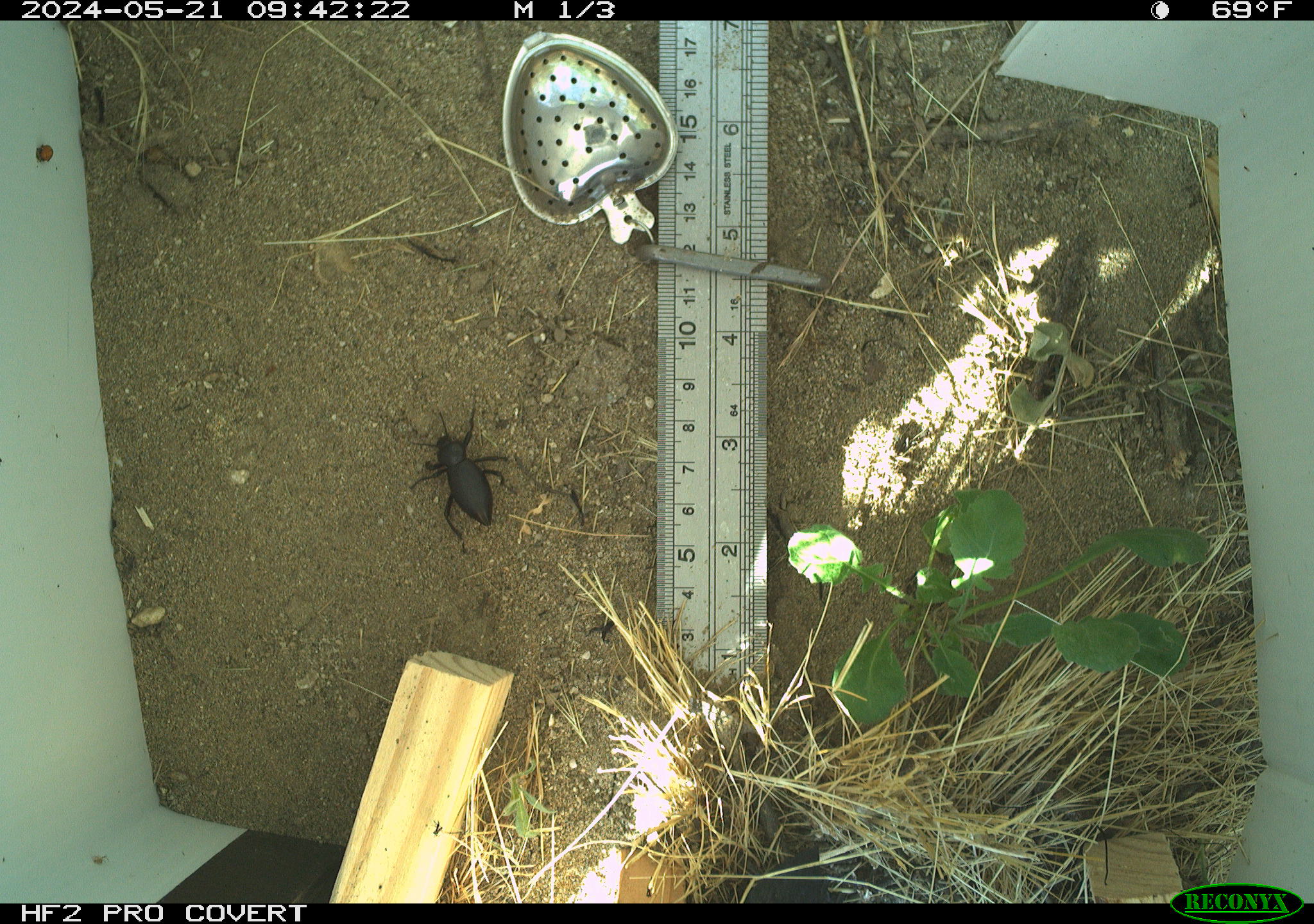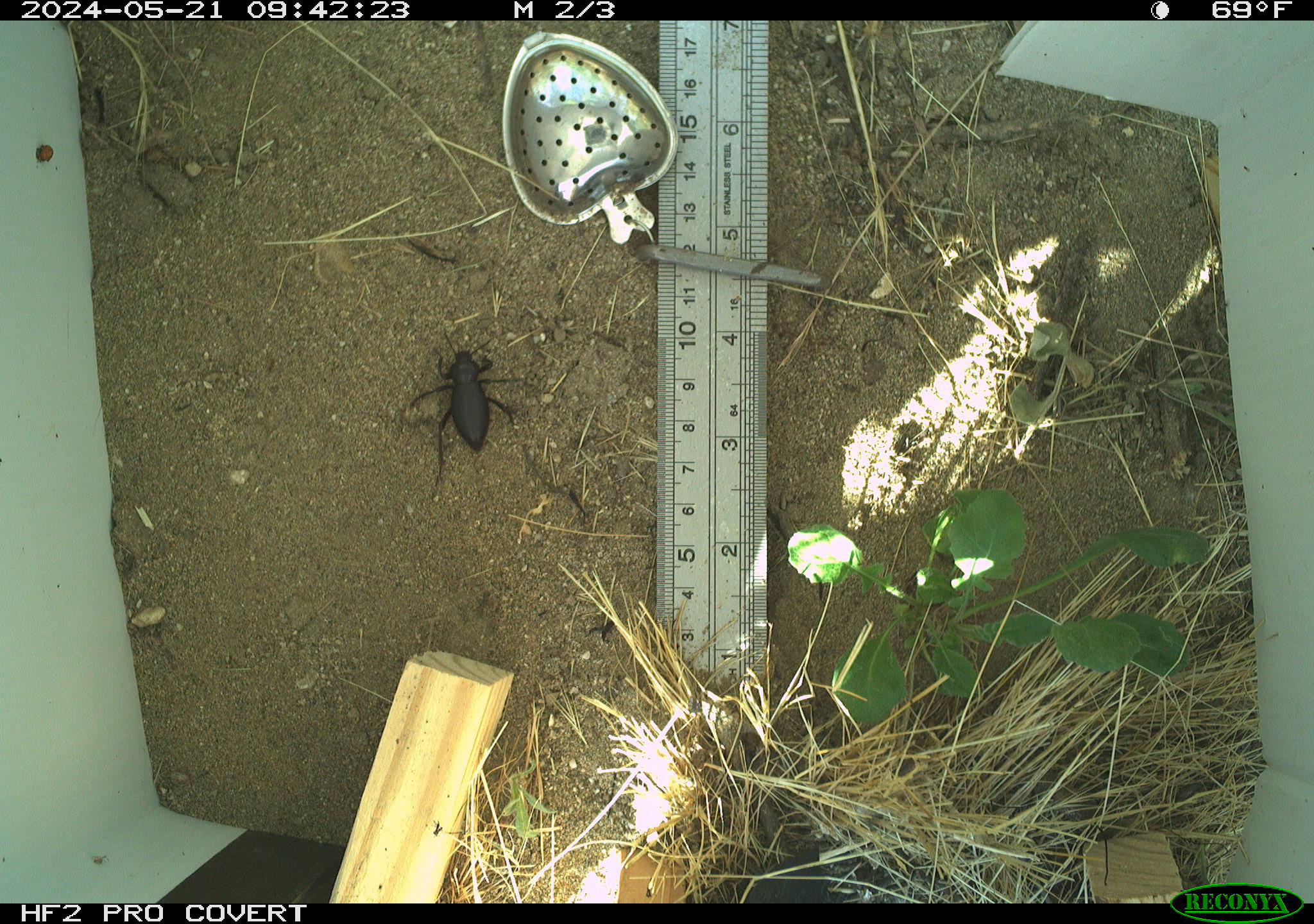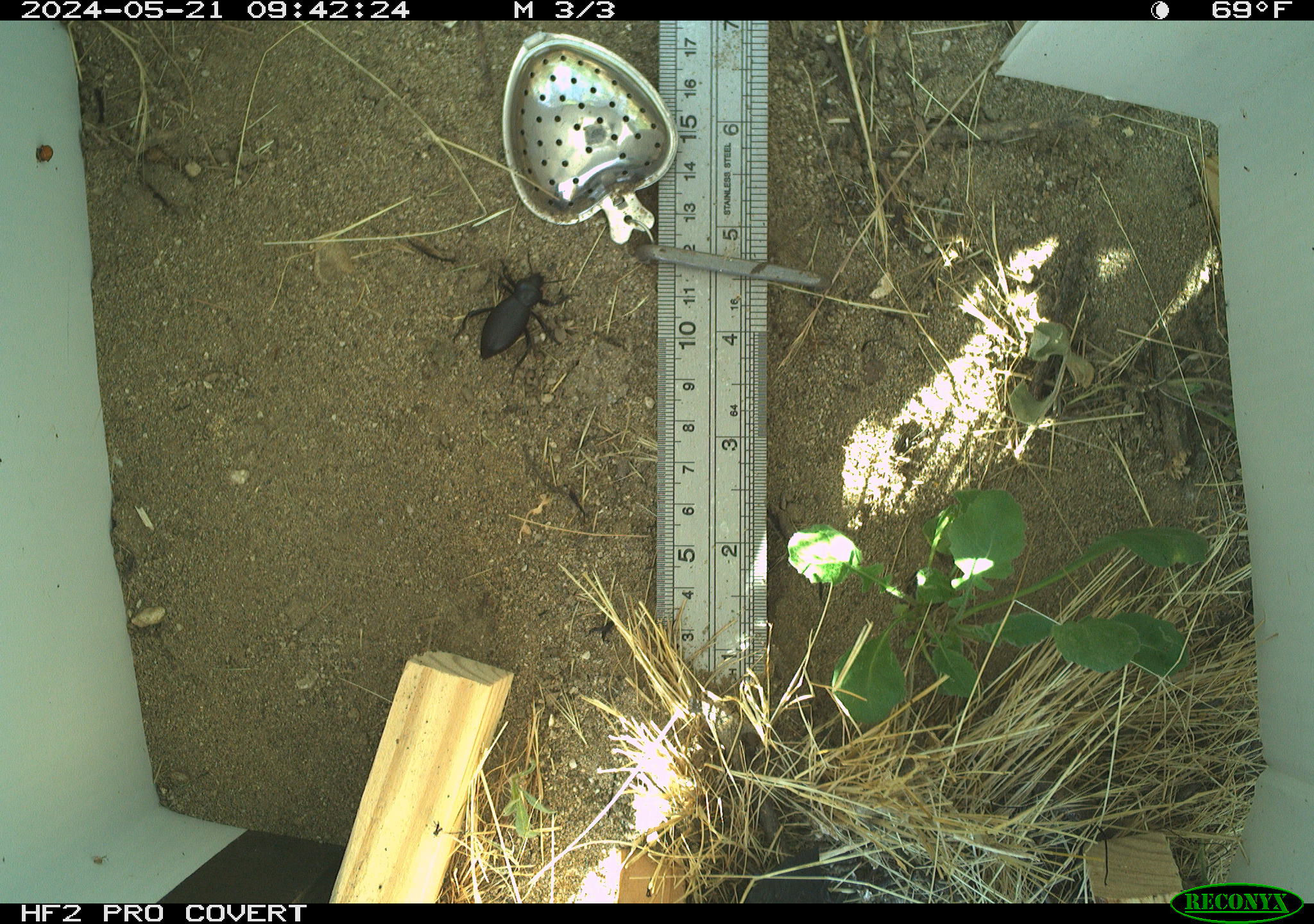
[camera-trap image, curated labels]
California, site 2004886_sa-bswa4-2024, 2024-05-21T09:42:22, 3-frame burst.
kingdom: Animalia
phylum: Arthropoda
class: Insecta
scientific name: Insecta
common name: insect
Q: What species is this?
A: Insect (Insecta).